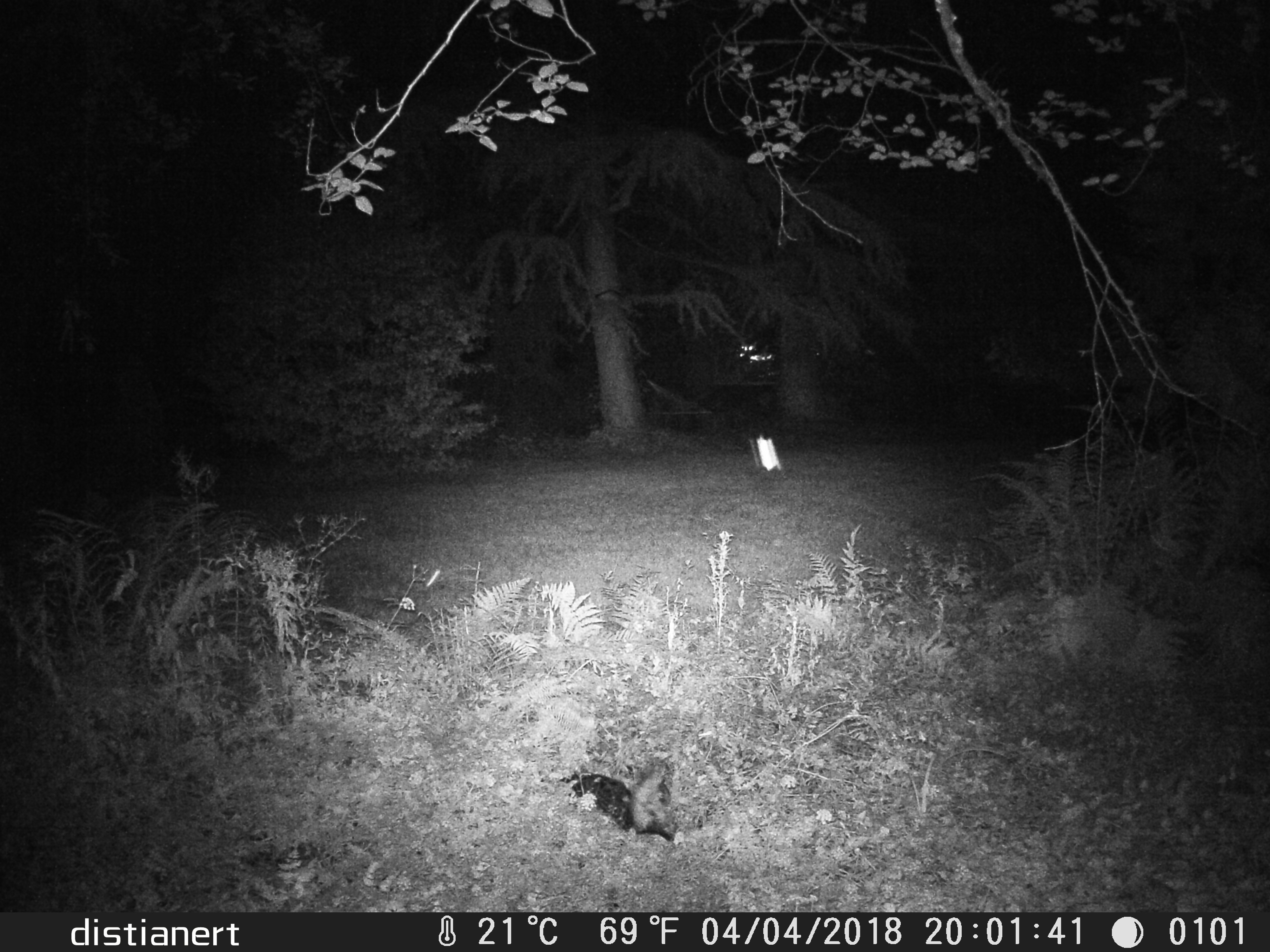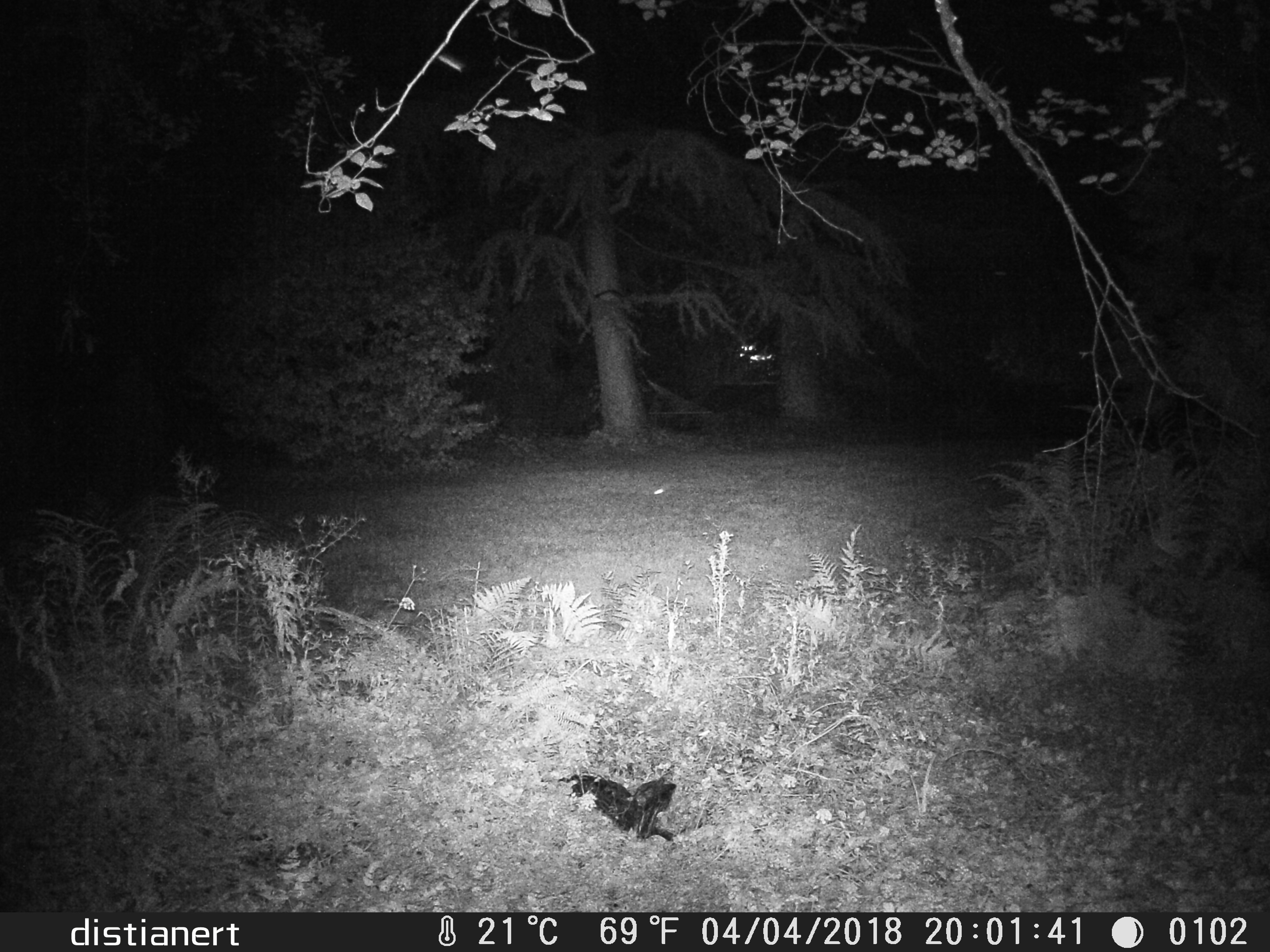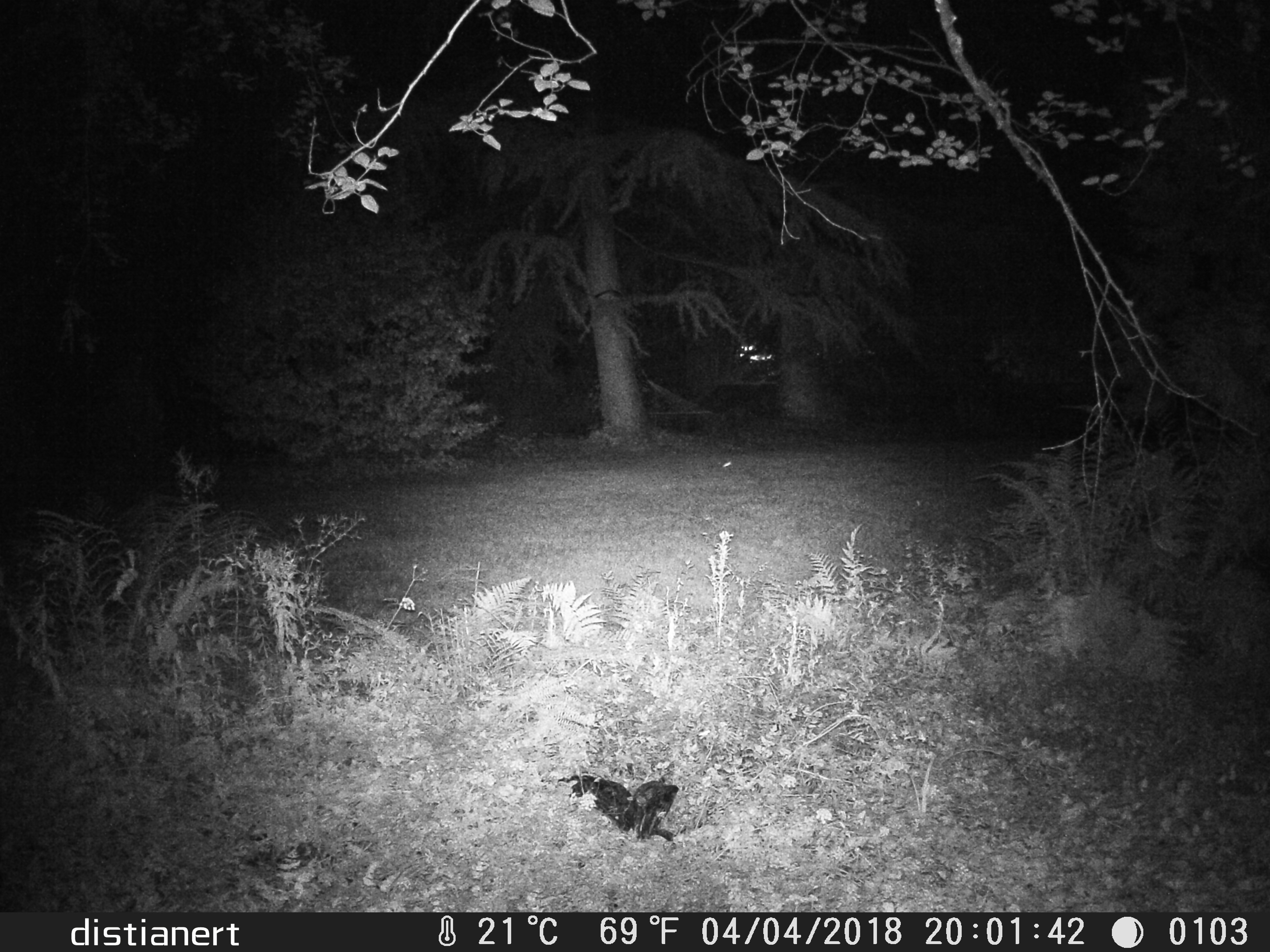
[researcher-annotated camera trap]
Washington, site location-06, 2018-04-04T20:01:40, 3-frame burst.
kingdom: Animalia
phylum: Chordata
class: Aves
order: Strigiformes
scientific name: Strigiformes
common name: owl